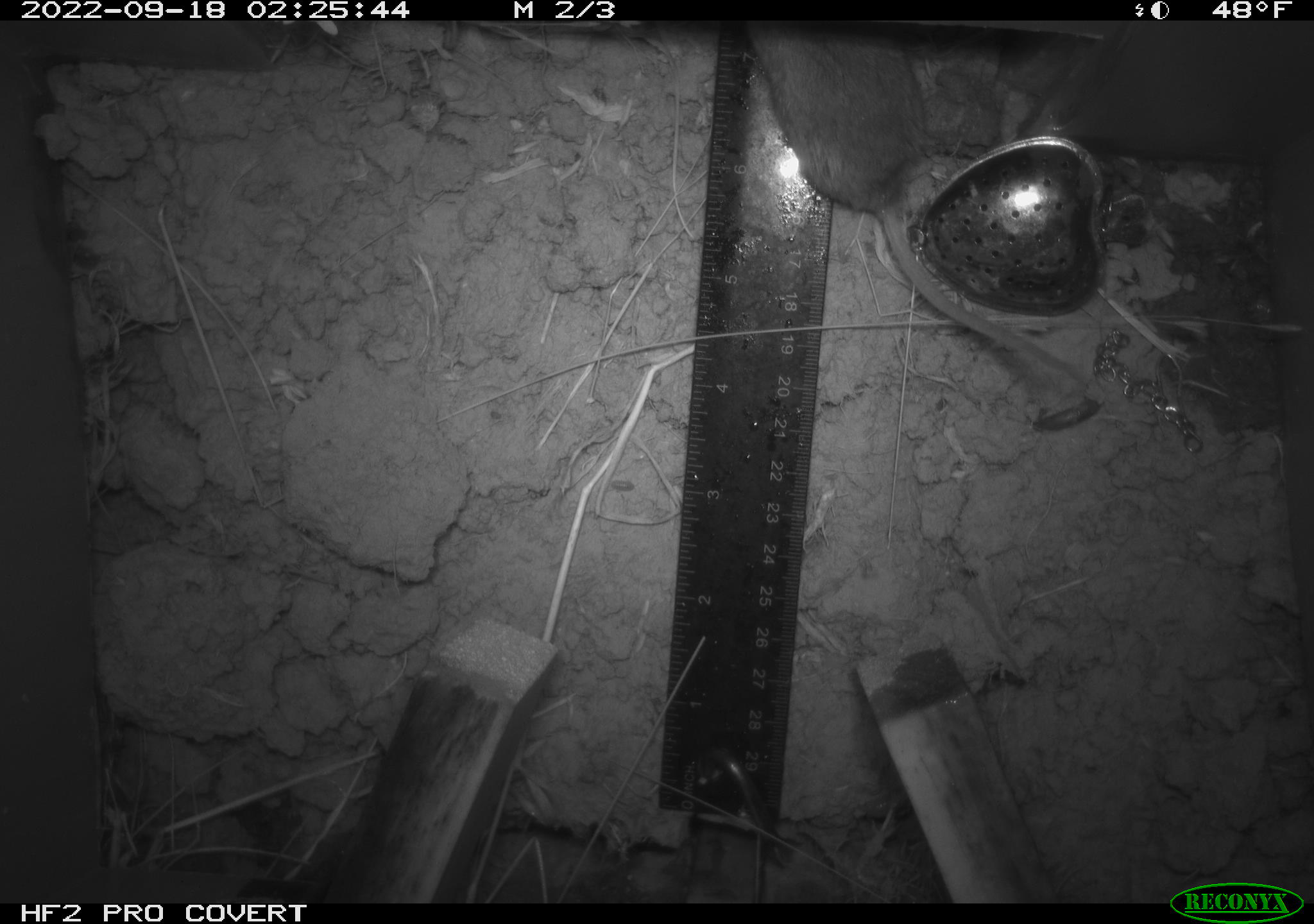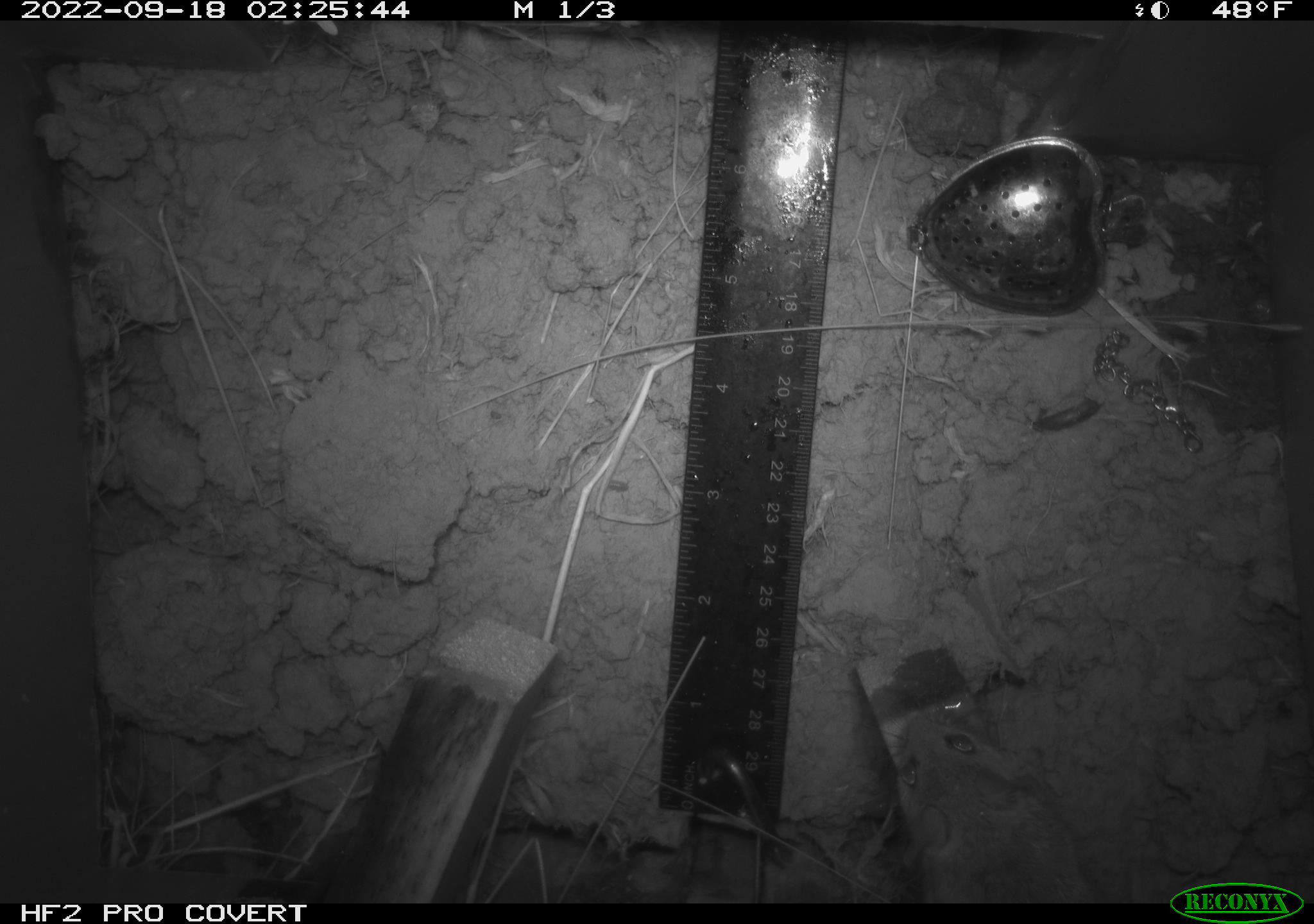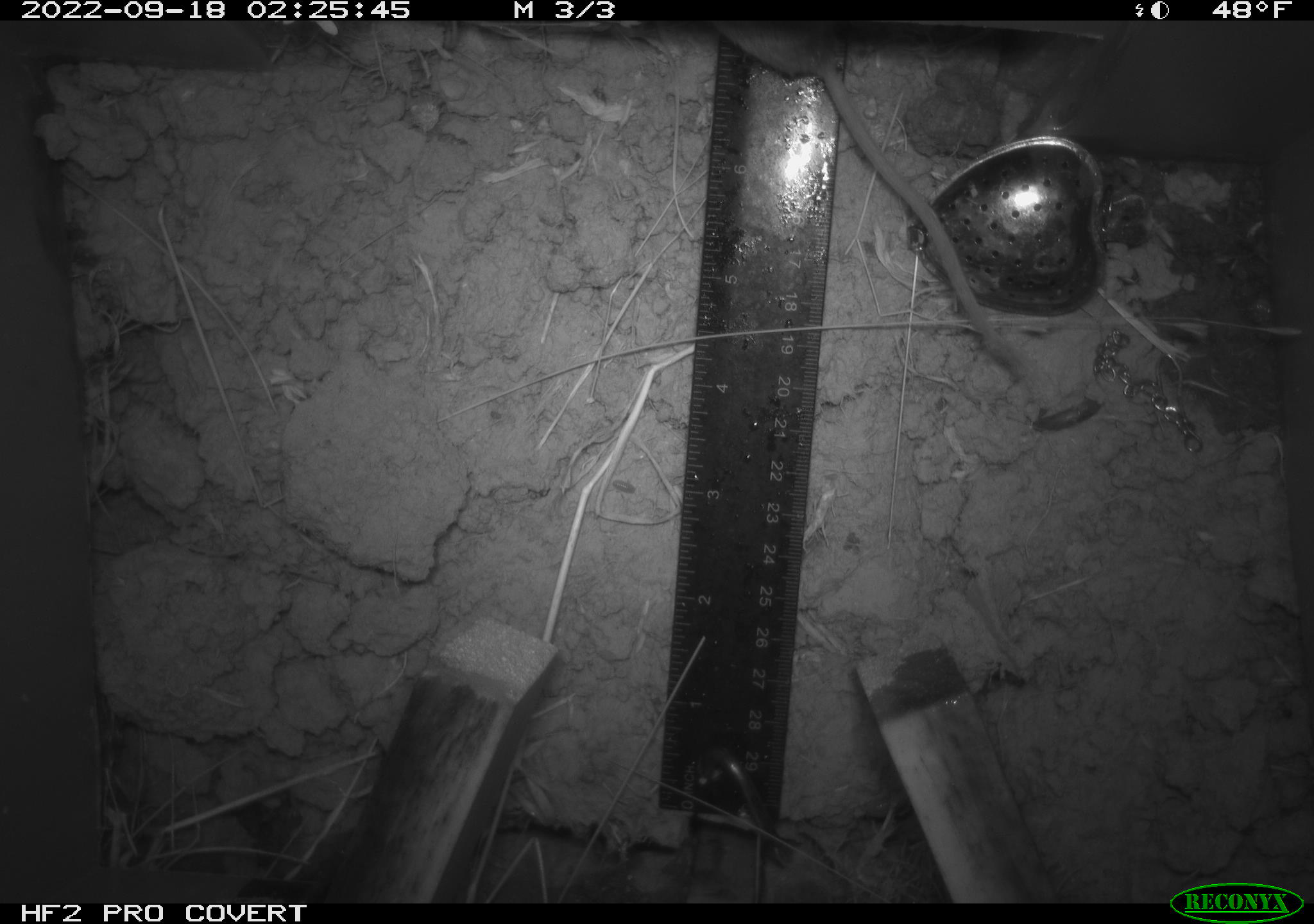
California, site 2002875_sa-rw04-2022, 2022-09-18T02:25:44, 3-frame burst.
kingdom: Animalia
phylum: Chordata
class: Mammalia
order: Rodentia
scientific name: Rodentia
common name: mouse species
Mouse species (Rodentia).